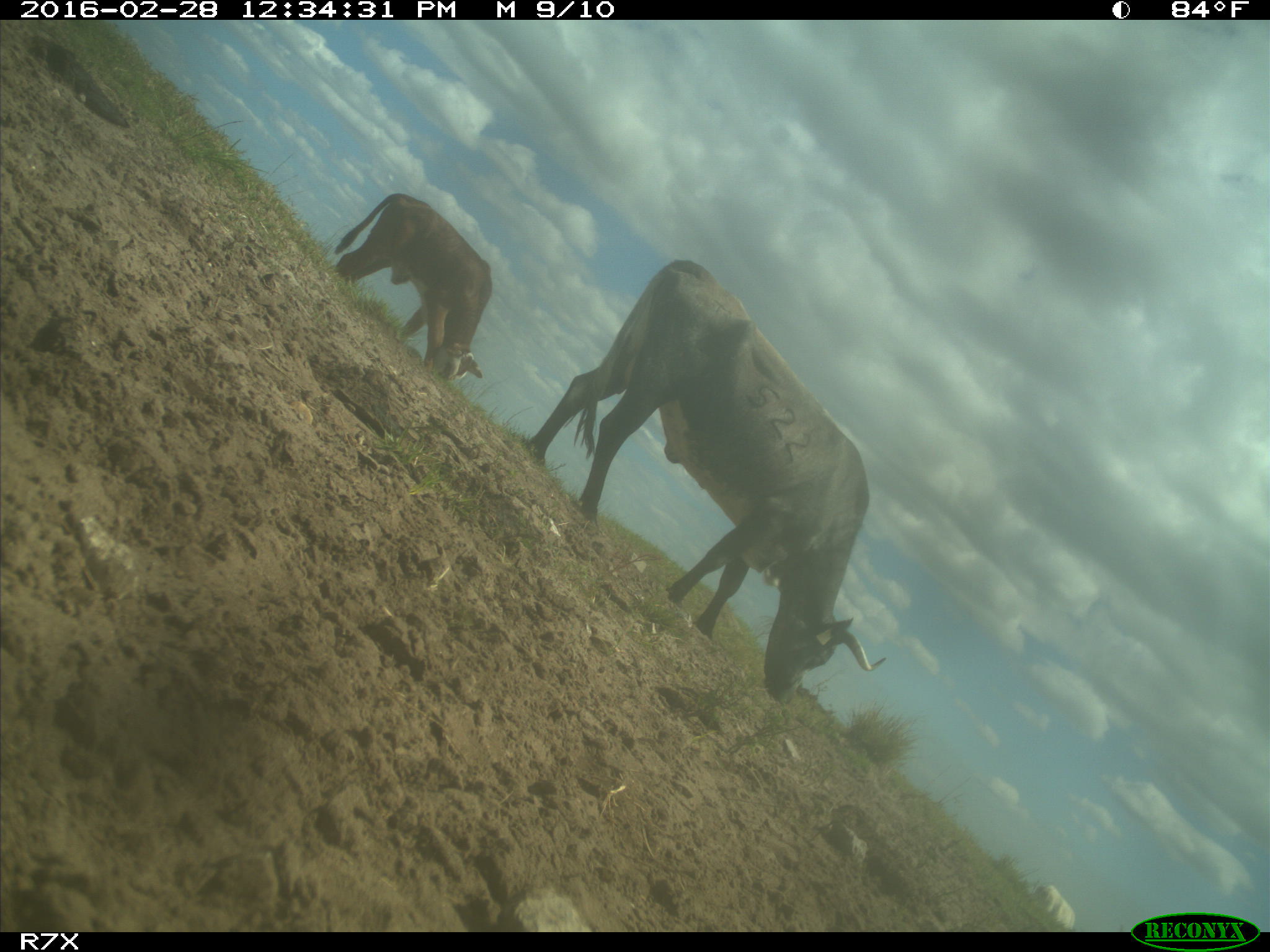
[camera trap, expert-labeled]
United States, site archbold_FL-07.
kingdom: Animalia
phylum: Chordata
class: Mammalia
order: Artiodactyla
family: Bovidae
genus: Bos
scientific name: Bos taurus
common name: domestic cow